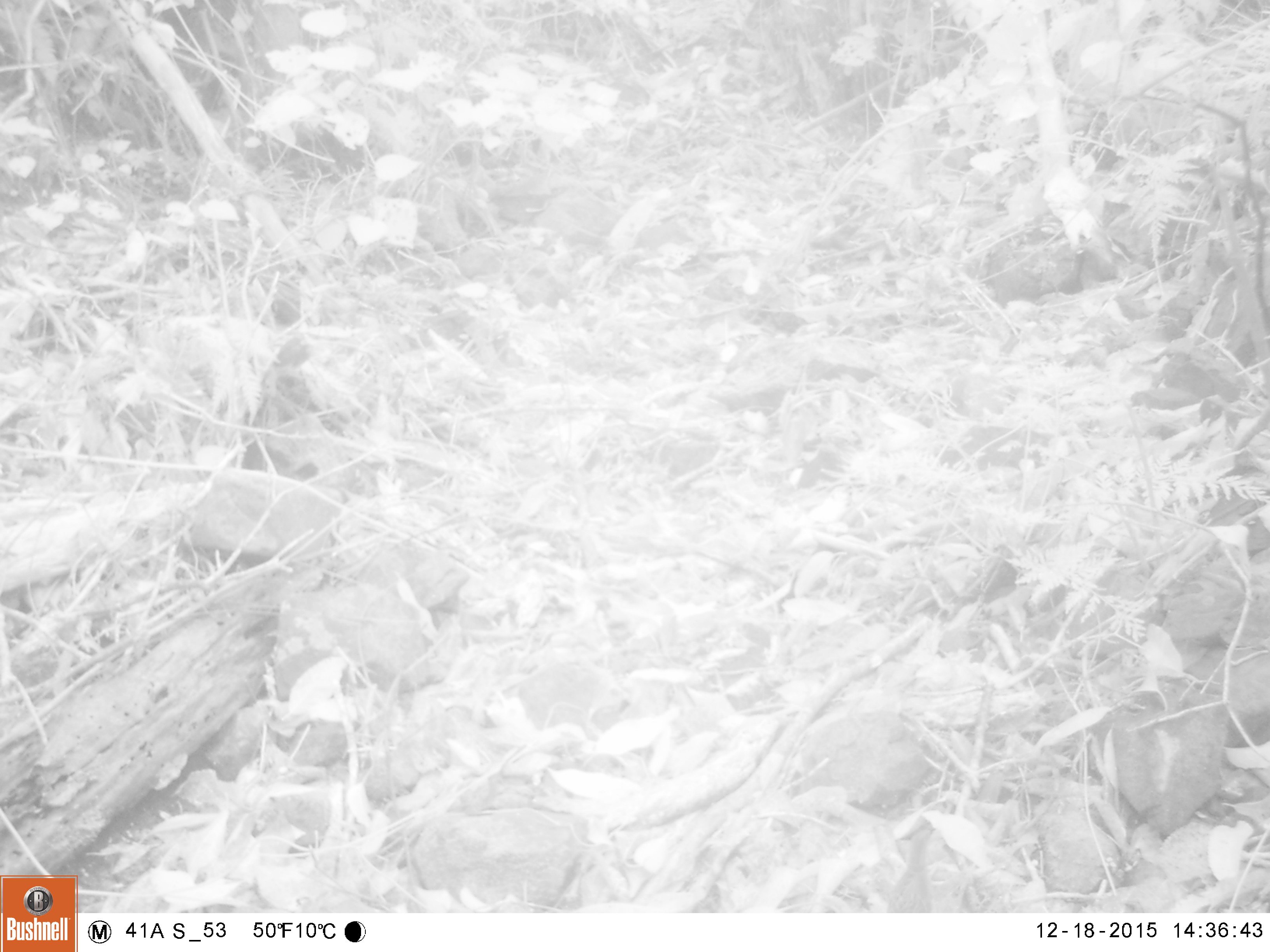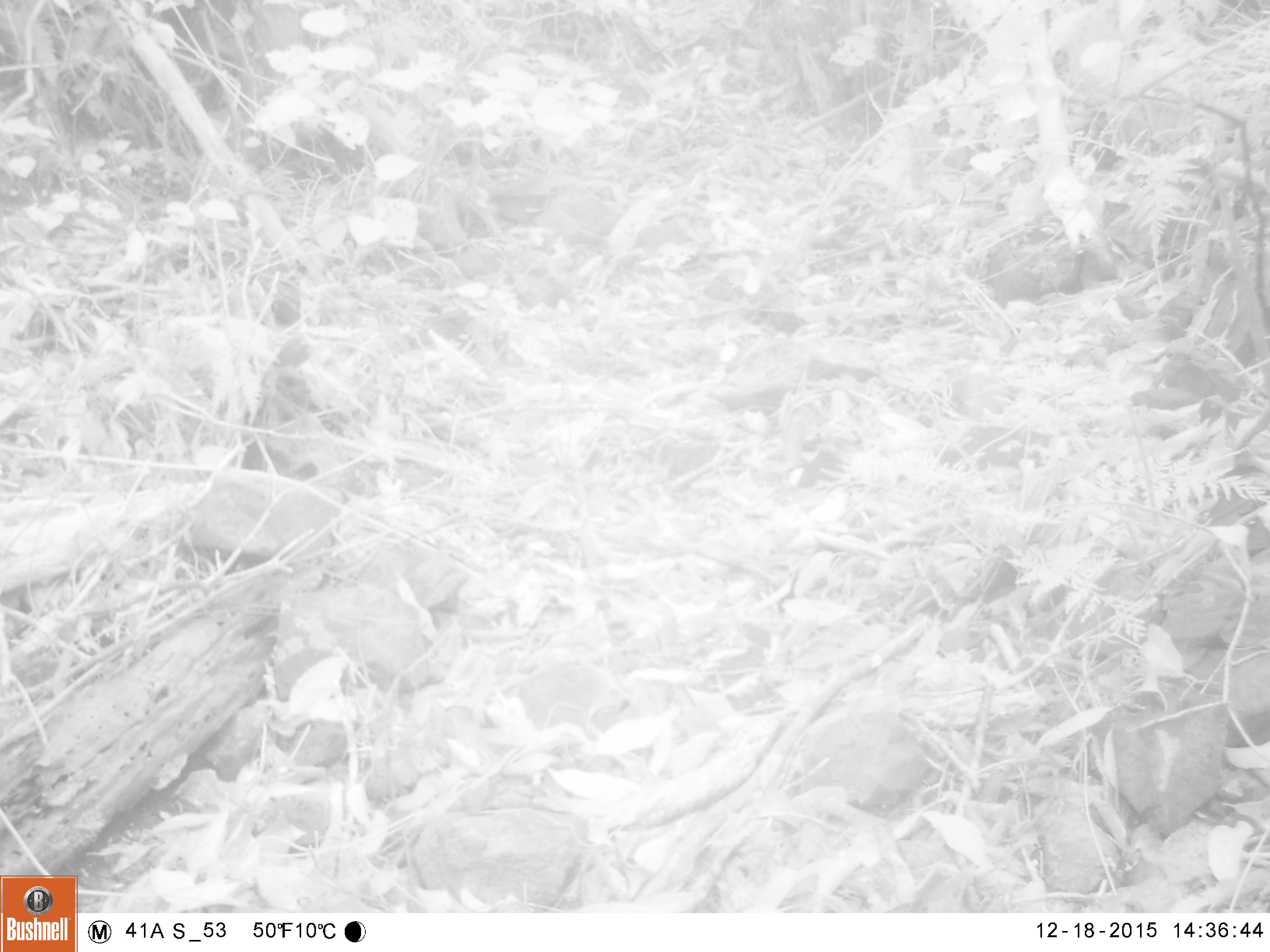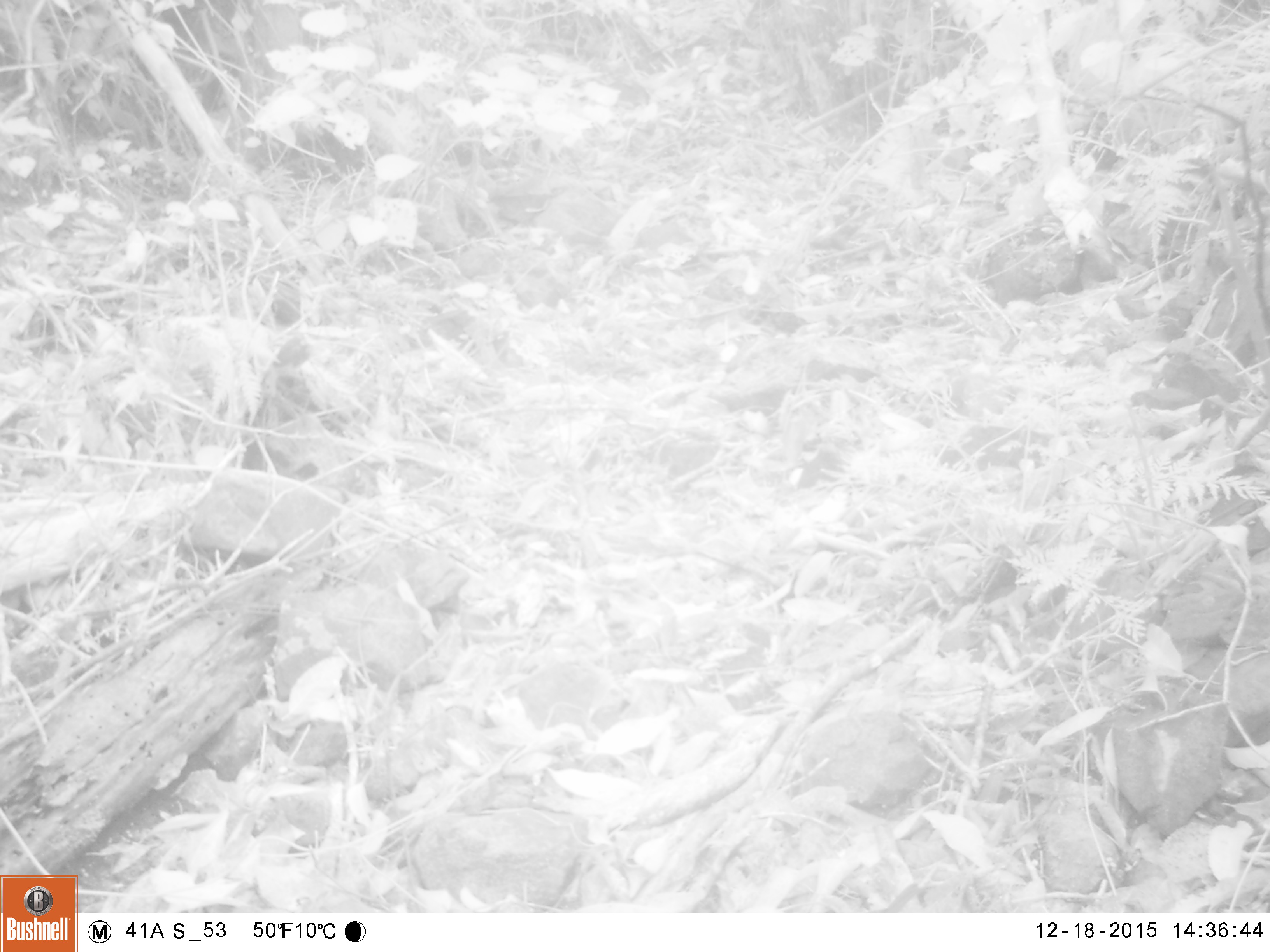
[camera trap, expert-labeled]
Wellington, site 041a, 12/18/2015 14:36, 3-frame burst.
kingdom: Animalia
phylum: Chordata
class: Aves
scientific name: Aves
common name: bird